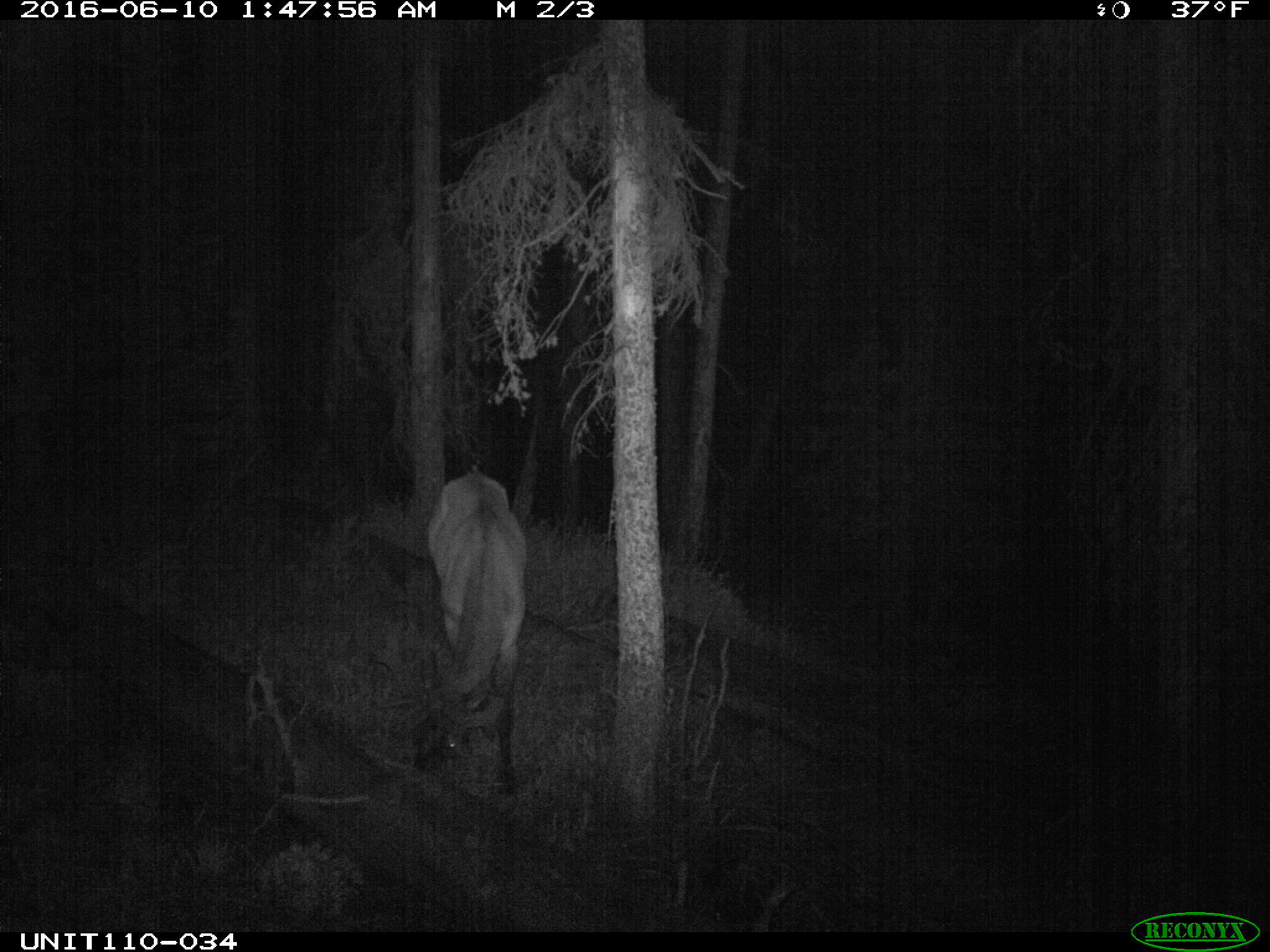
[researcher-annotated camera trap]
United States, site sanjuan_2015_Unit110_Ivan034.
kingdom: Animalia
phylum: Chordata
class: Mammalia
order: Artiodactyla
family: Cervidae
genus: Cervus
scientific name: Cervus elaphus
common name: red deer